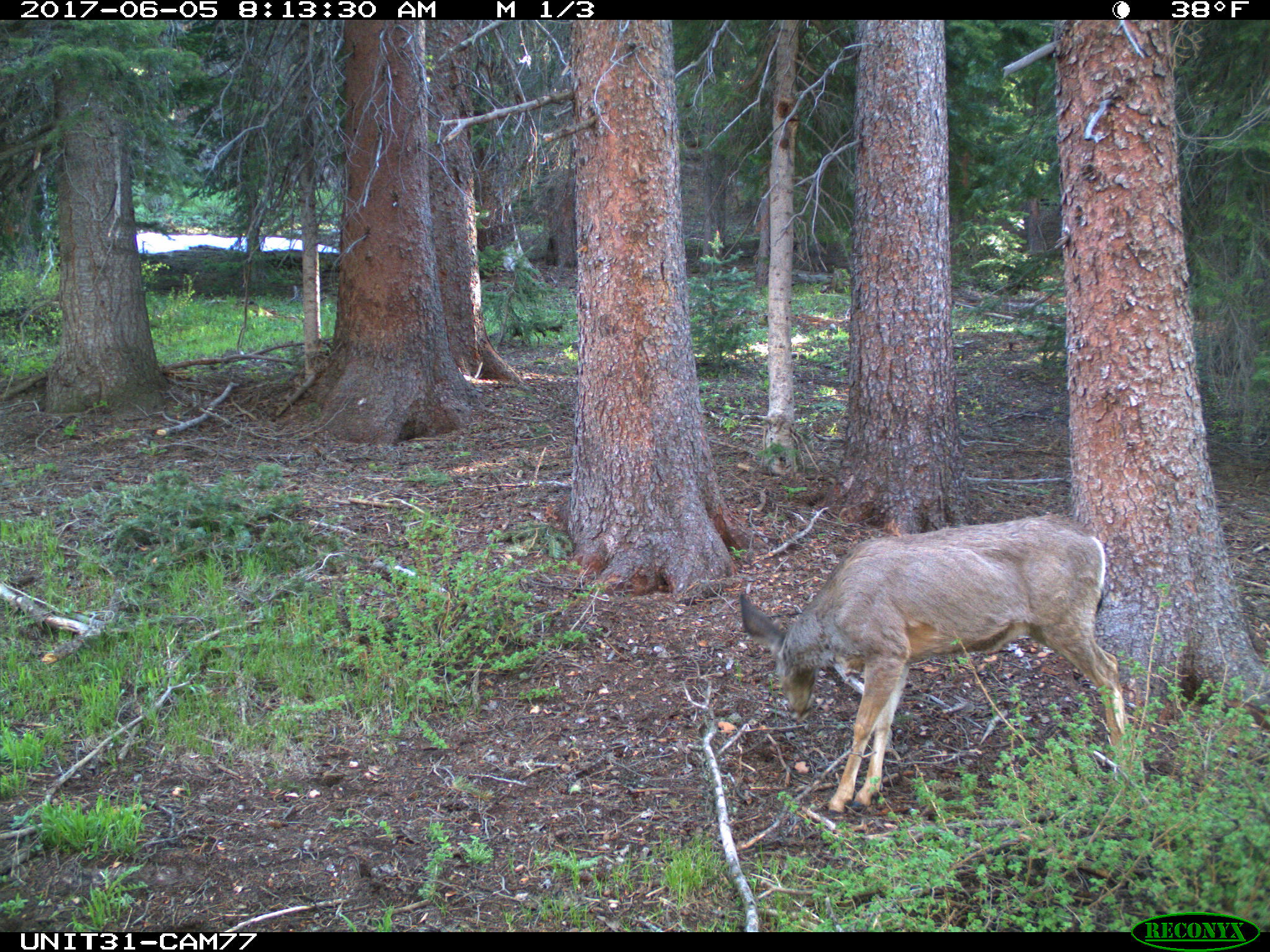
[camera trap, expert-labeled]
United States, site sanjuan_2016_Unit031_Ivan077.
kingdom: Animalia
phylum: Chordata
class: Mammalia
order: Artiodactyla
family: Cervidae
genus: Odocoileus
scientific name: Odocoileus hemionus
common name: mule deer